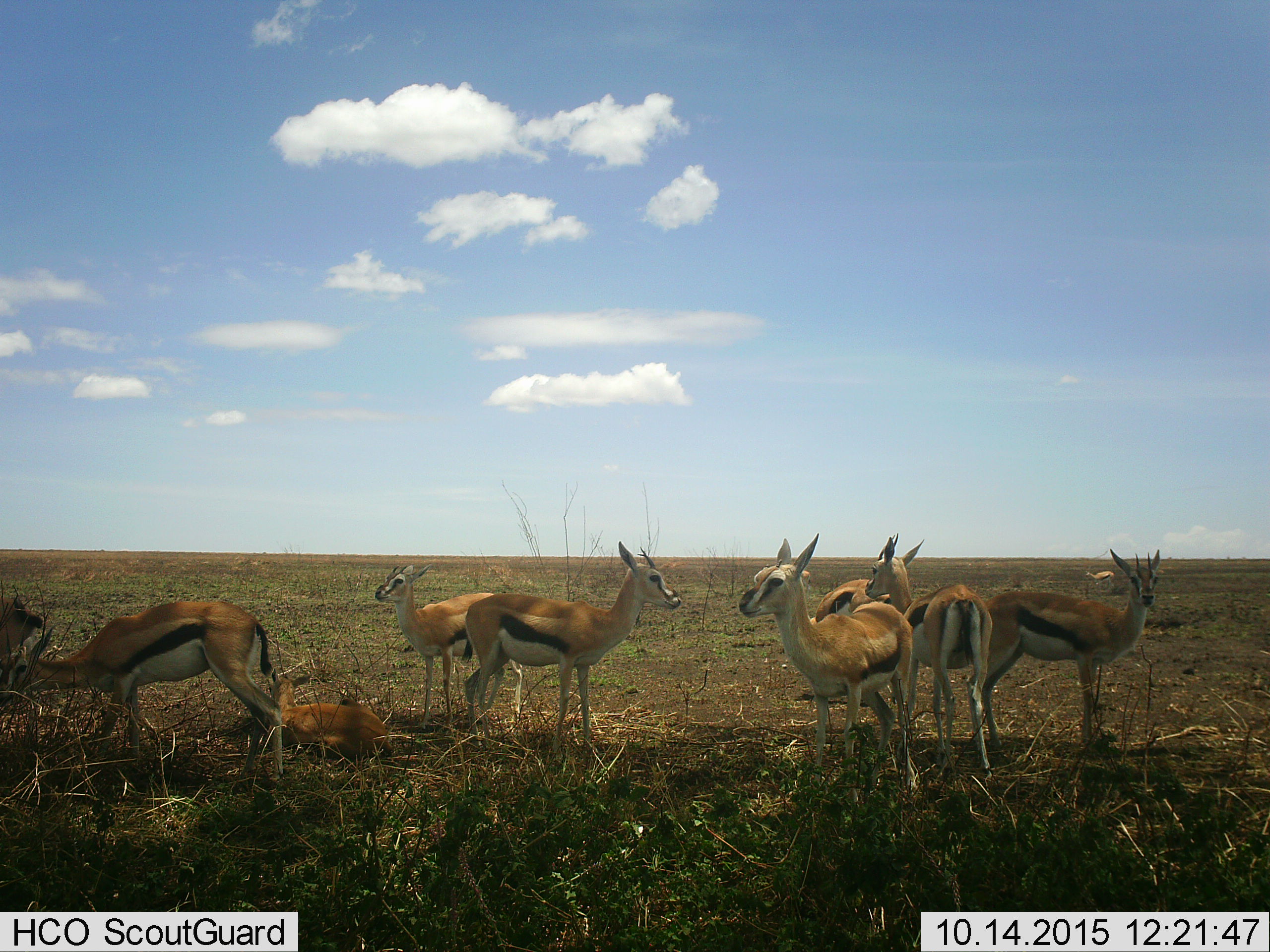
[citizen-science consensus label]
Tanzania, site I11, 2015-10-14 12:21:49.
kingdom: Animalia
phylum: Chordata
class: Mammalia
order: Artiodactyla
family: Bovidae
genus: Eudorcas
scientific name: Eudorcas thomsonii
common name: thomson's gazelle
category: gazellethomsons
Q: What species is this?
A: Gazellethomsons (thomson's gazelle) (Eudorcas thomsonii).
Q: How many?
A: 9.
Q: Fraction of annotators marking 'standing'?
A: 89%.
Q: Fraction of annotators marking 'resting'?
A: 100%.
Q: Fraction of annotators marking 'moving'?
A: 11%.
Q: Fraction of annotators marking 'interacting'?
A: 0%.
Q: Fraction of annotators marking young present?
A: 22%.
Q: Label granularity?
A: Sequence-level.